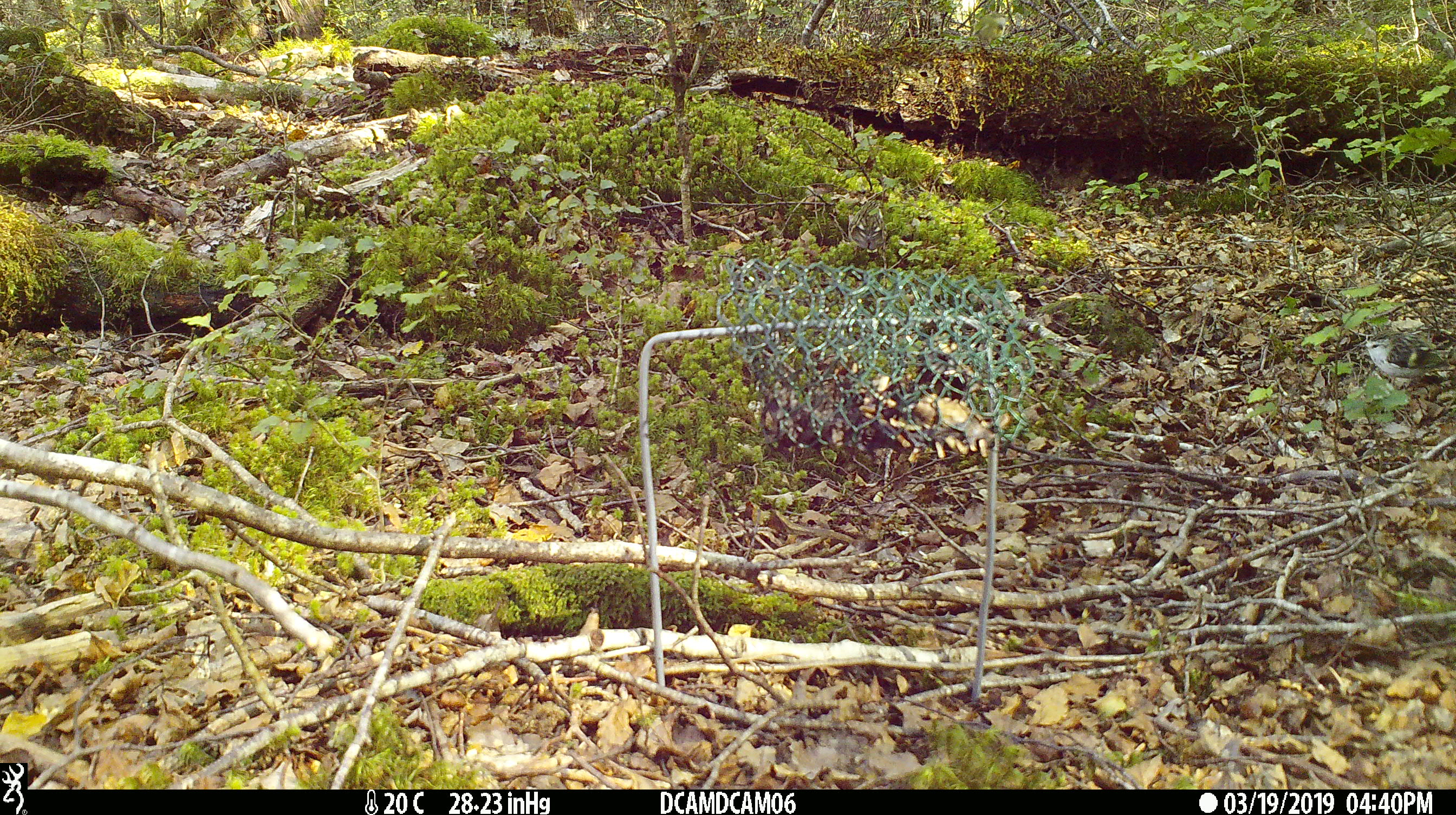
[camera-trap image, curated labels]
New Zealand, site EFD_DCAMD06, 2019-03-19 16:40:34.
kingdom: Animalia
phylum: Chordata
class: Aves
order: Passeriformes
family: Acanthisittidae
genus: Acanthisitta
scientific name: Acanthisitta chloris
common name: rifleman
Rifleman (Acanthisitta chloris).